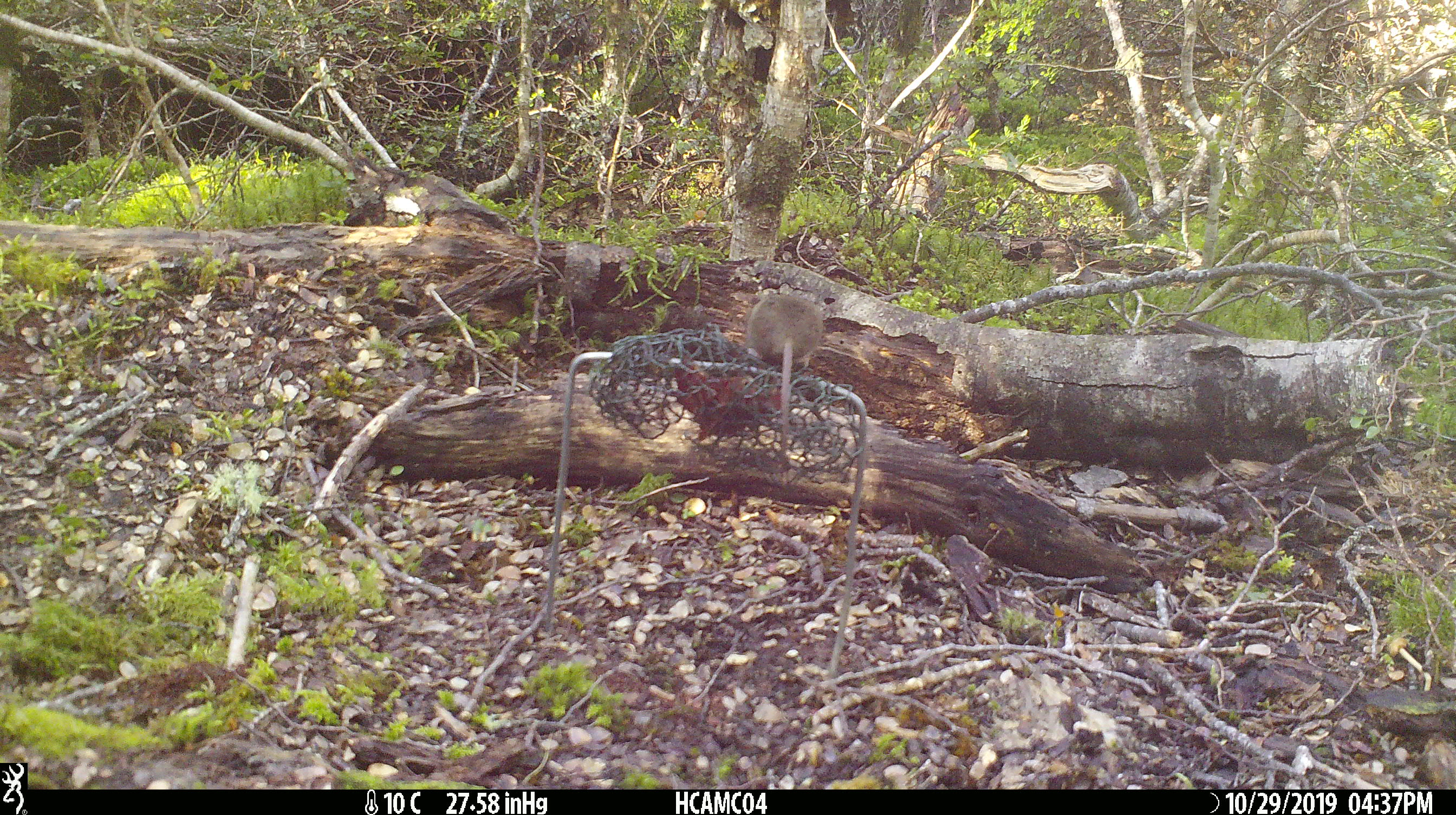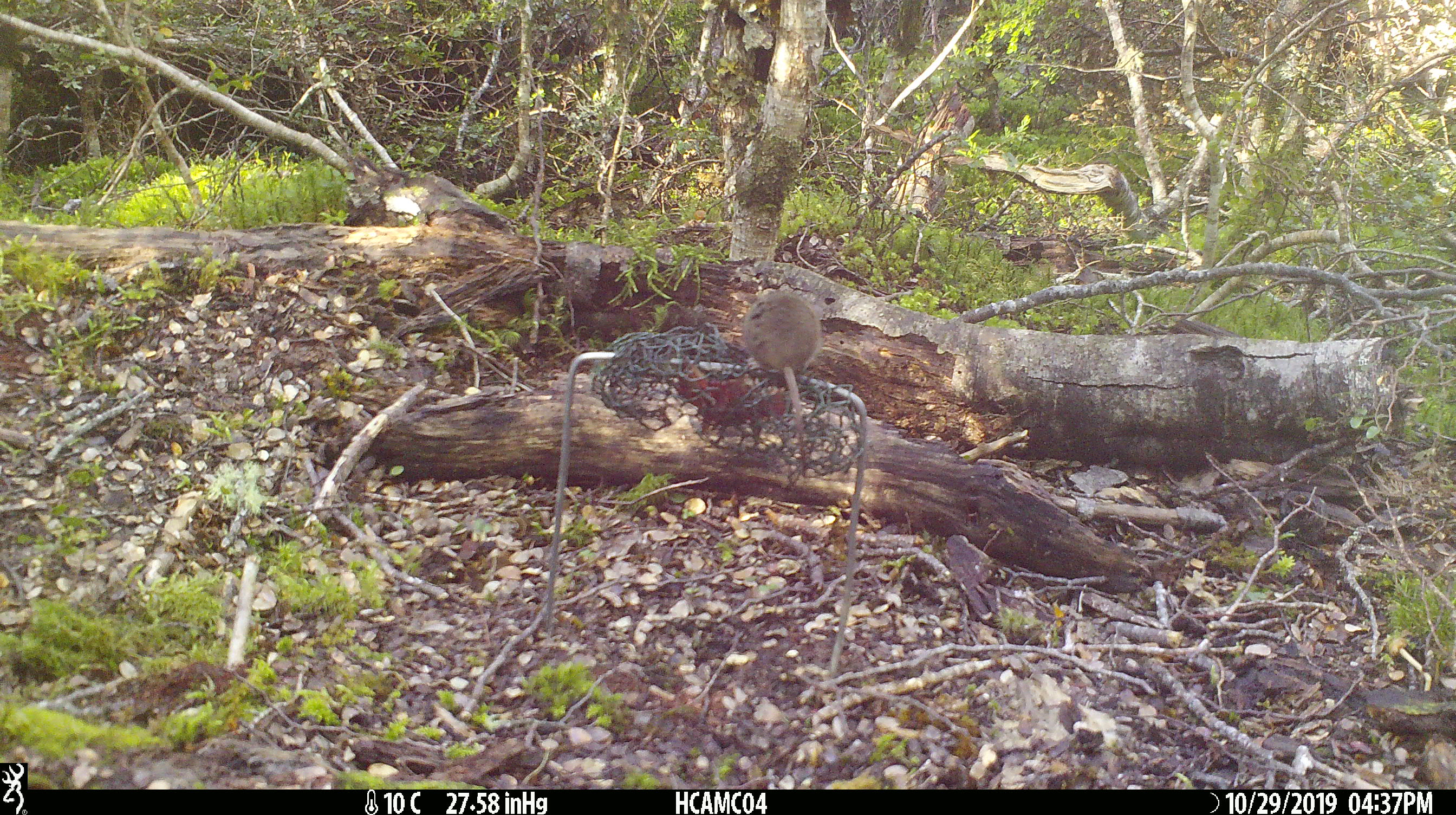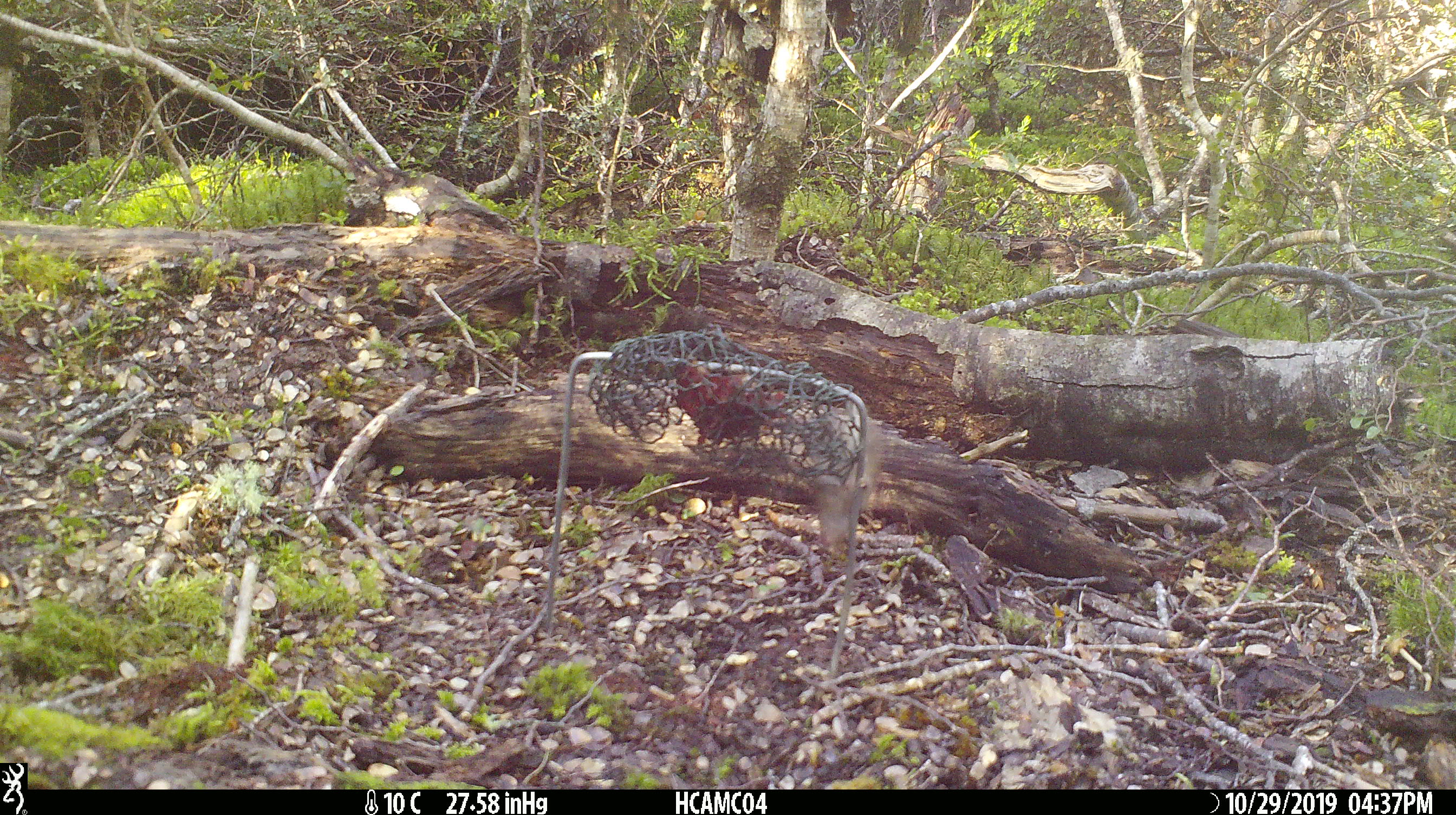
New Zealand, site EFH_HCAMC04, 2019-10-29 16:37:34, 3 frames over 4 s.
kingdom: Animalia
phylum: Chordata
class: Mammalia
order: Rodentia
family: Muridae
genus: Mus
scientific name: Mus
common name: mouse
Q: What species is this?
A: Mouse (Mus).